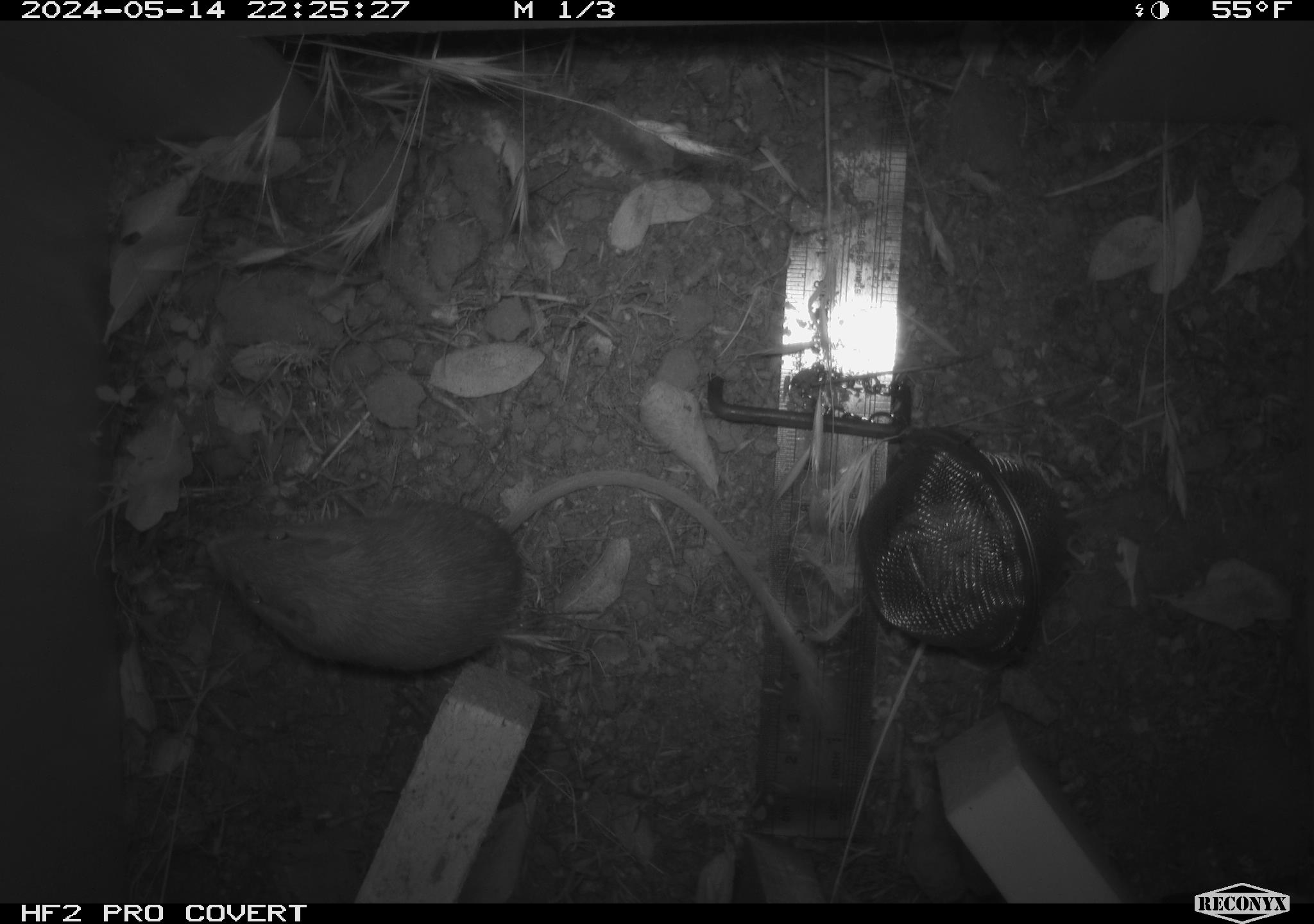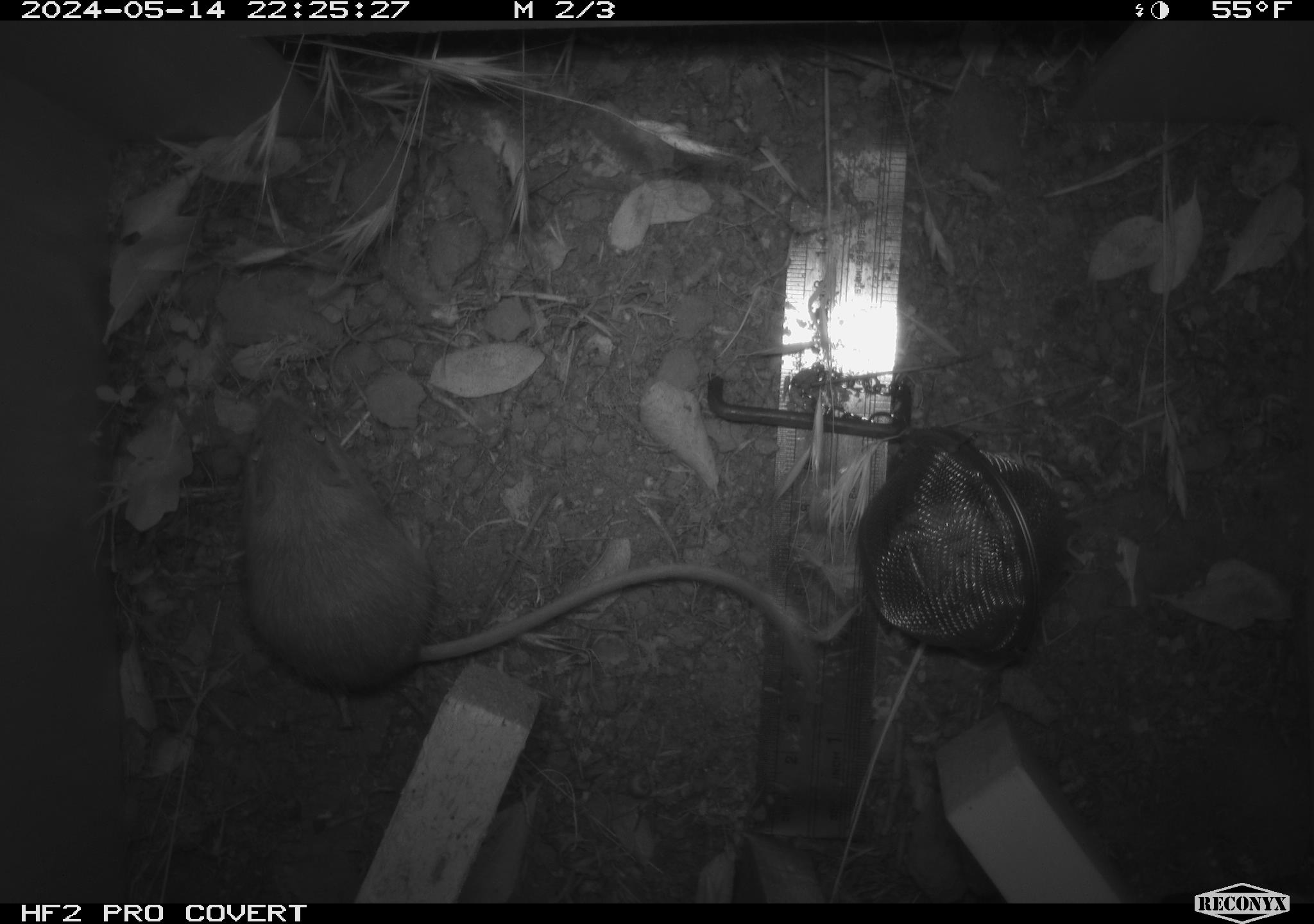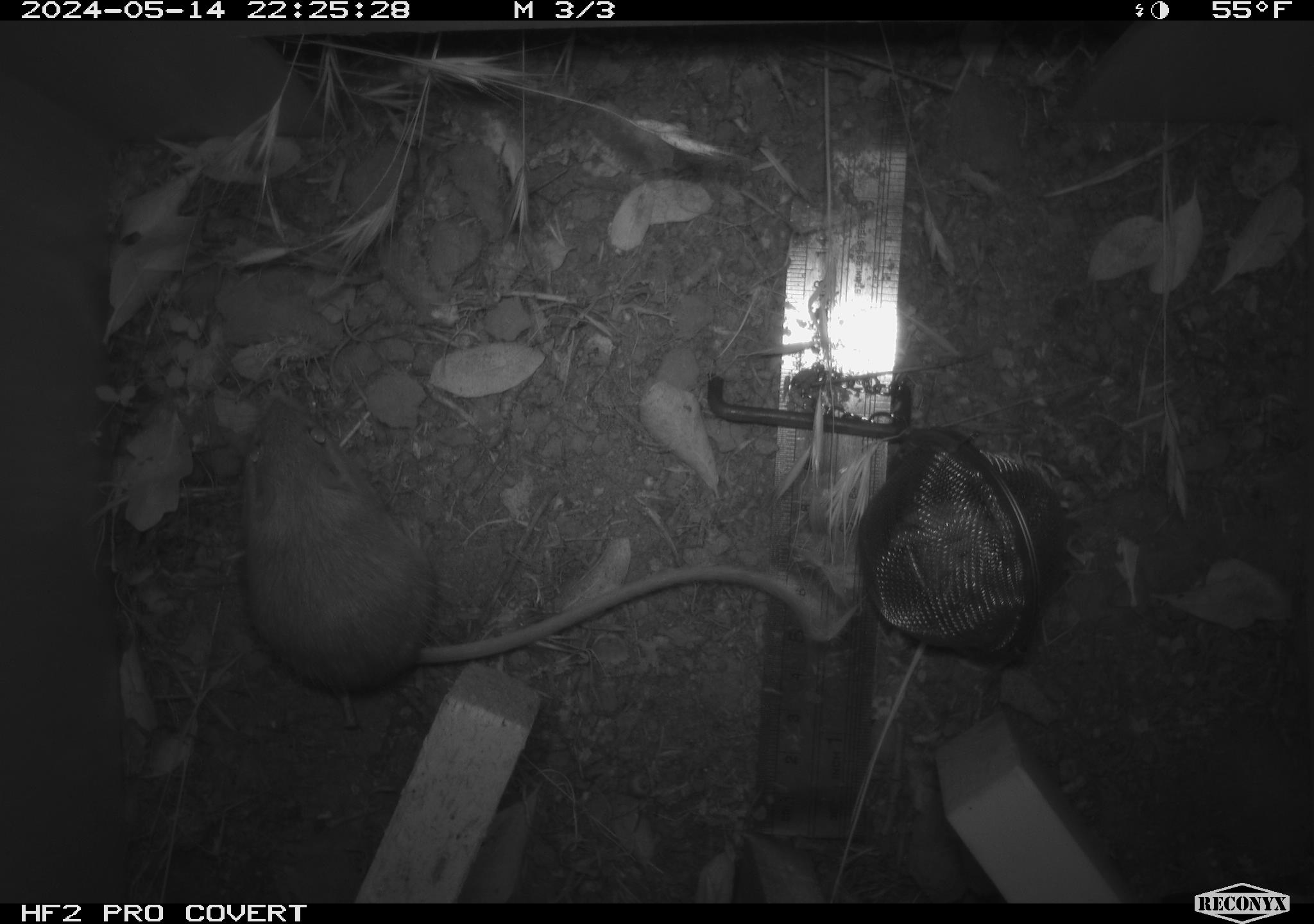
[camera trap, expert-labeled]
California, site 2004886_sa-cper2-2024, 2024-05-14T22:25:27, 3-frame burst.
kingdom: Animalia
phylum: Chordata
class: Mammalia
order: Rodentia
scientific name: Rodentia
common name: rodent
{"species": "rodent (Rodentia)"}